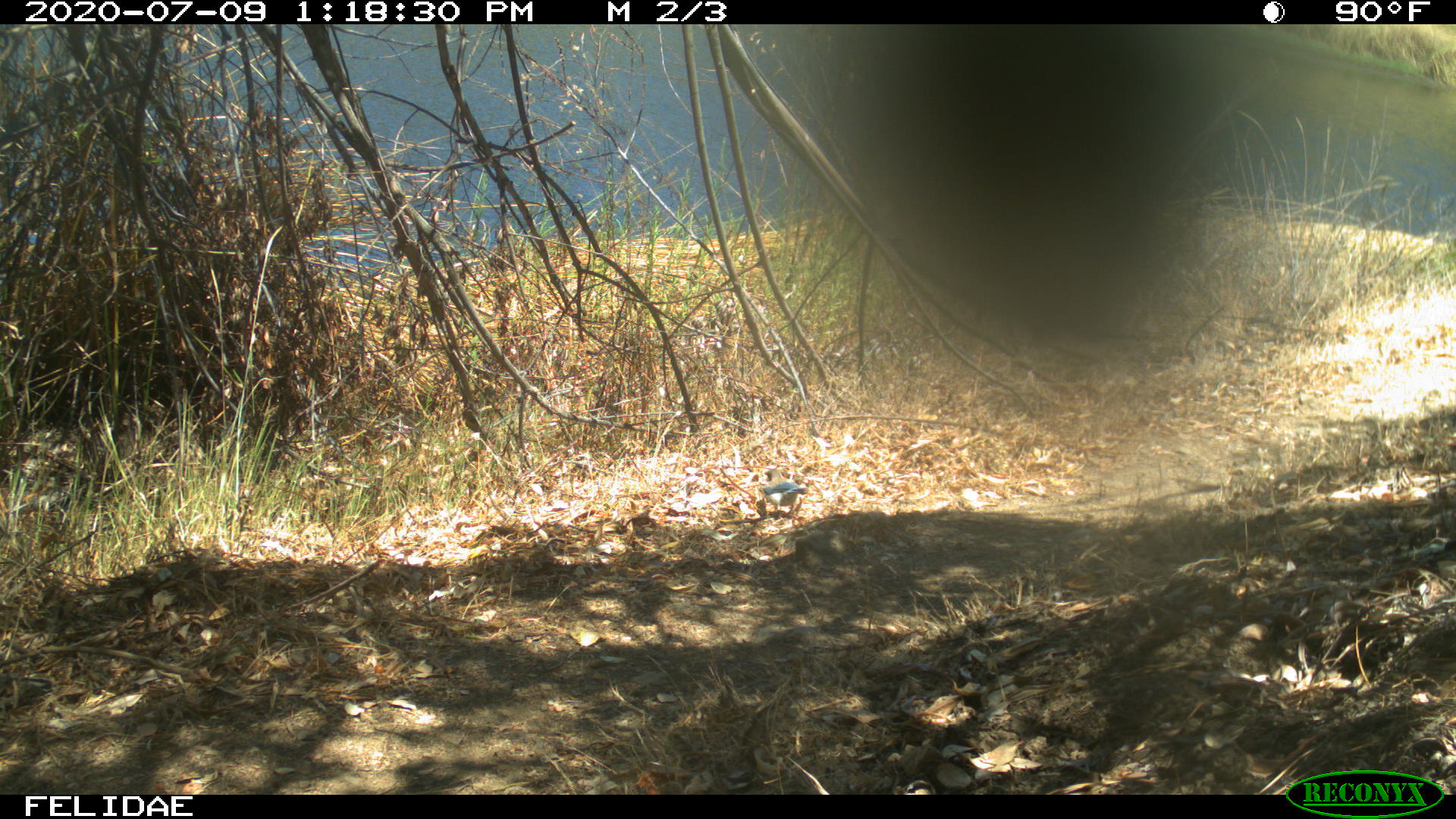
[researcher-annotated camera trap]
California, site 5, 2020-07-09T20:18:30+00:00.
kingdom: Animalia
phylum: Chordata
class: Aves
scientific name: Aves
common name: bird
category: unknown bird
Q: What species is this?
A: Unknown bird (bird) (Aves).